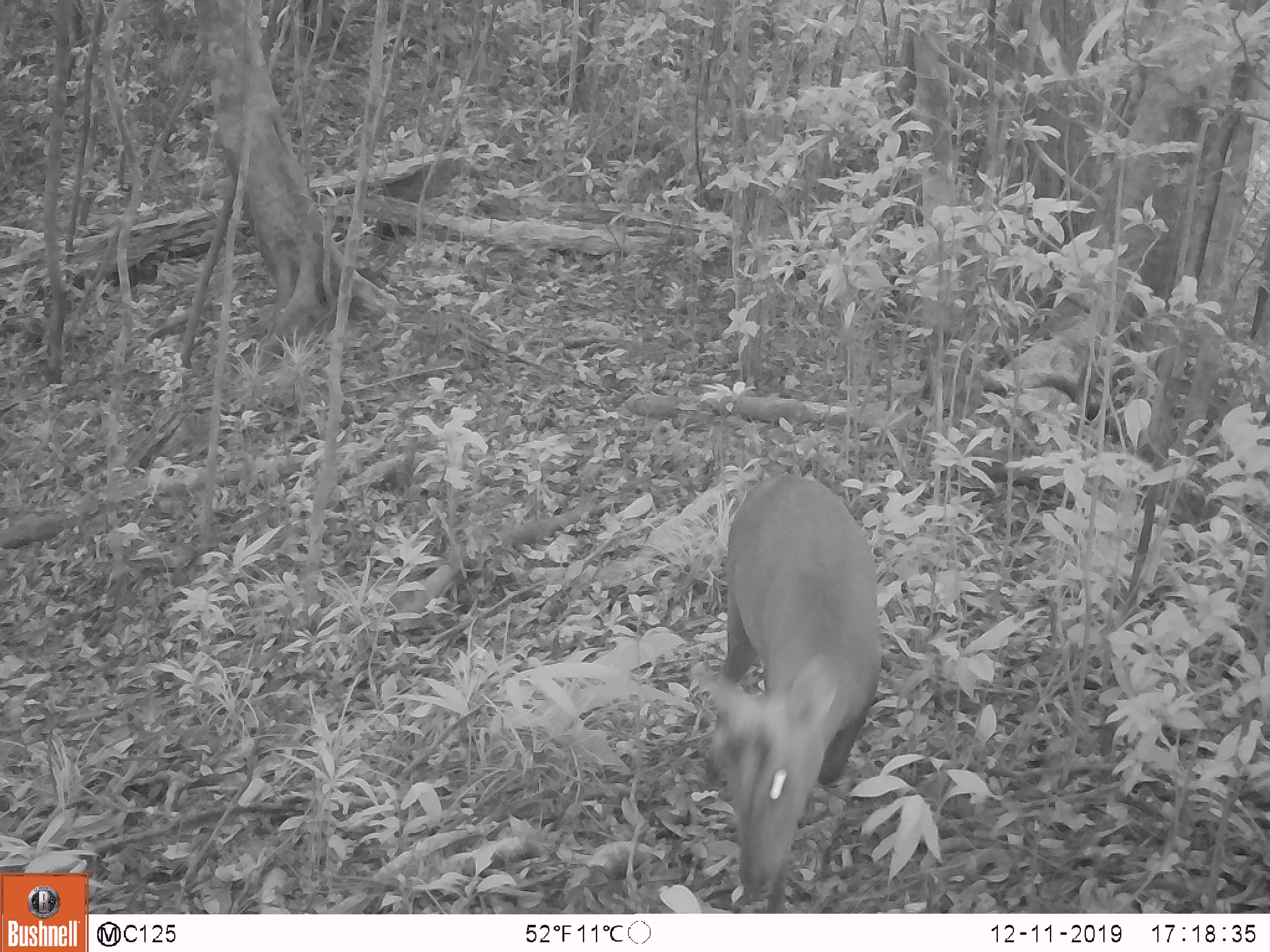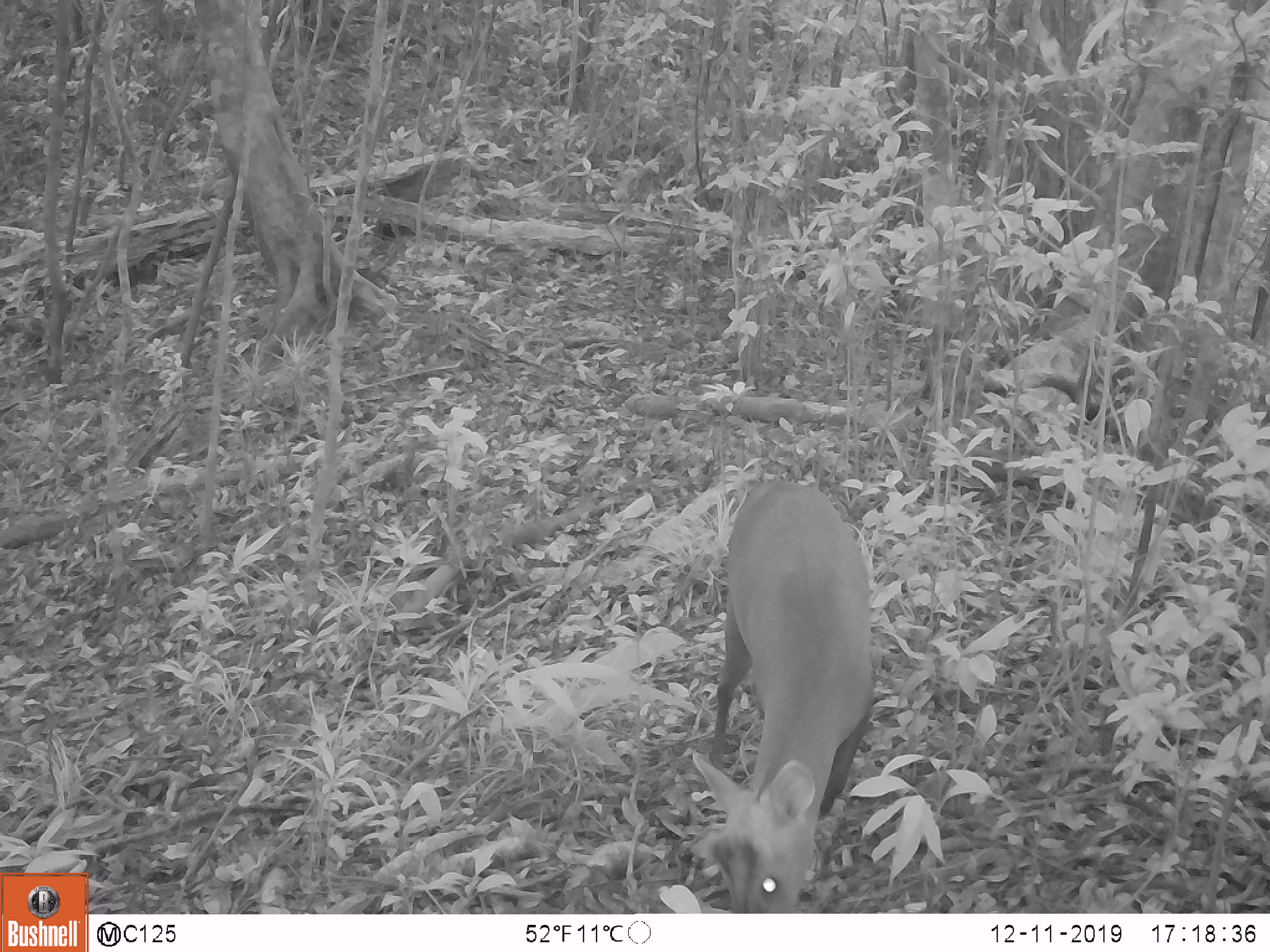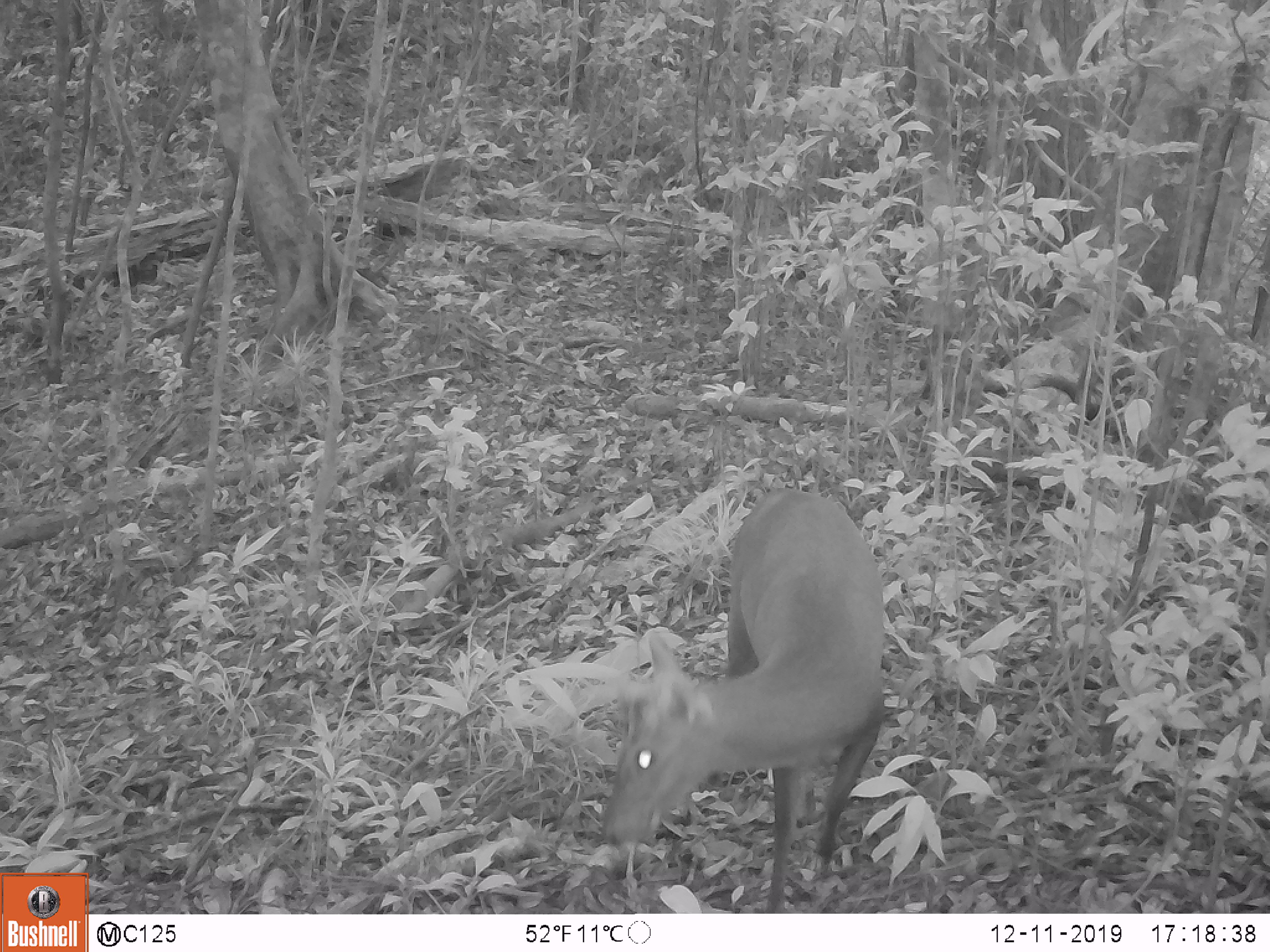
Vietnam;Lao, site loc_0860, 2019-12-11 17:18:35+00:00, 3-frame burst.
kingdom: Animalia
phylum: Chordata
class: Mammalia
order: Artiodactyla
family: Cervidae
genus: Muntiacus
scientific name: Muntiacus rooseveltorum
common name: roosevelt's muntjac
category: roosevelts muntjac group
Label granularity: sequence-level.